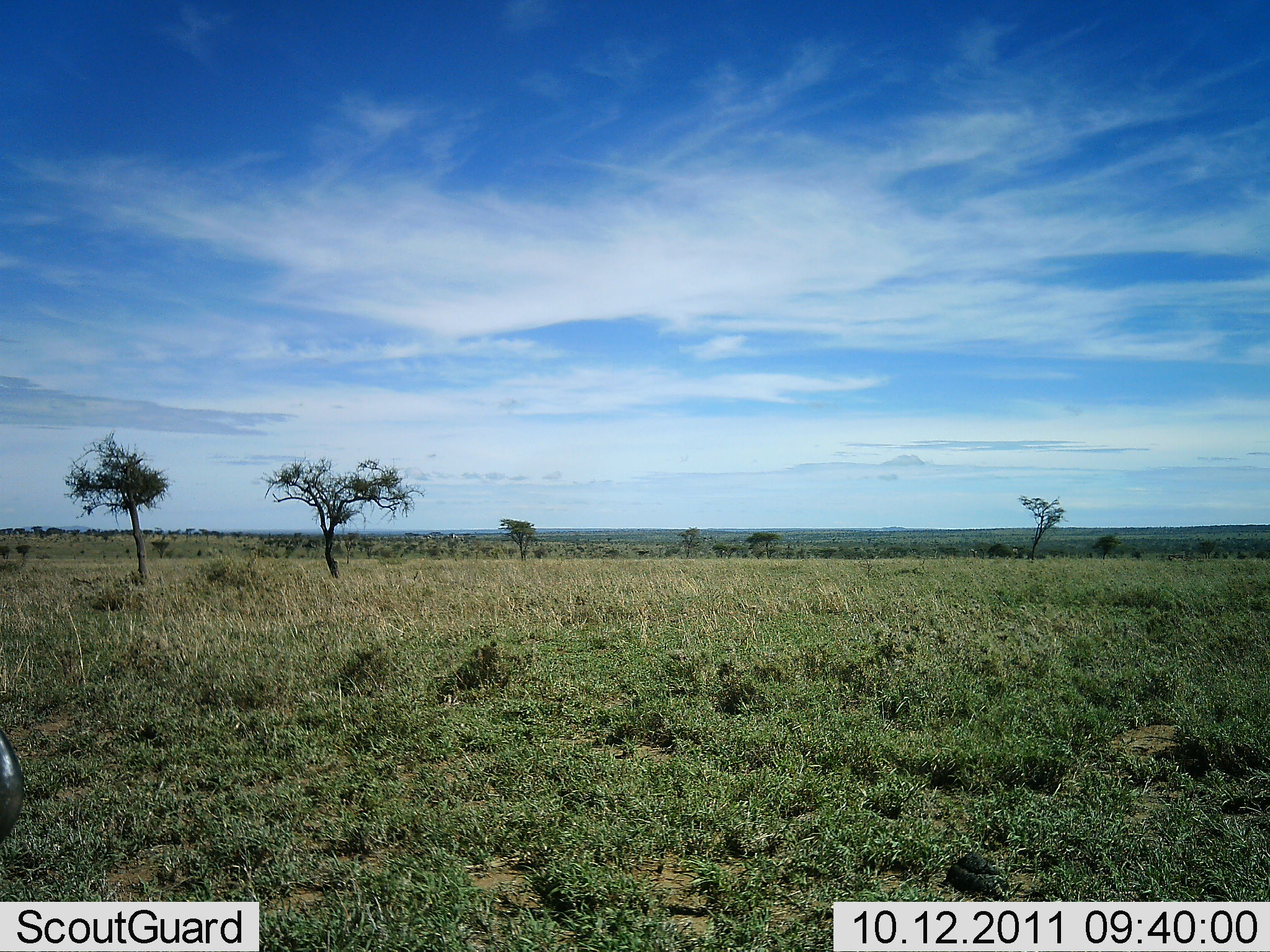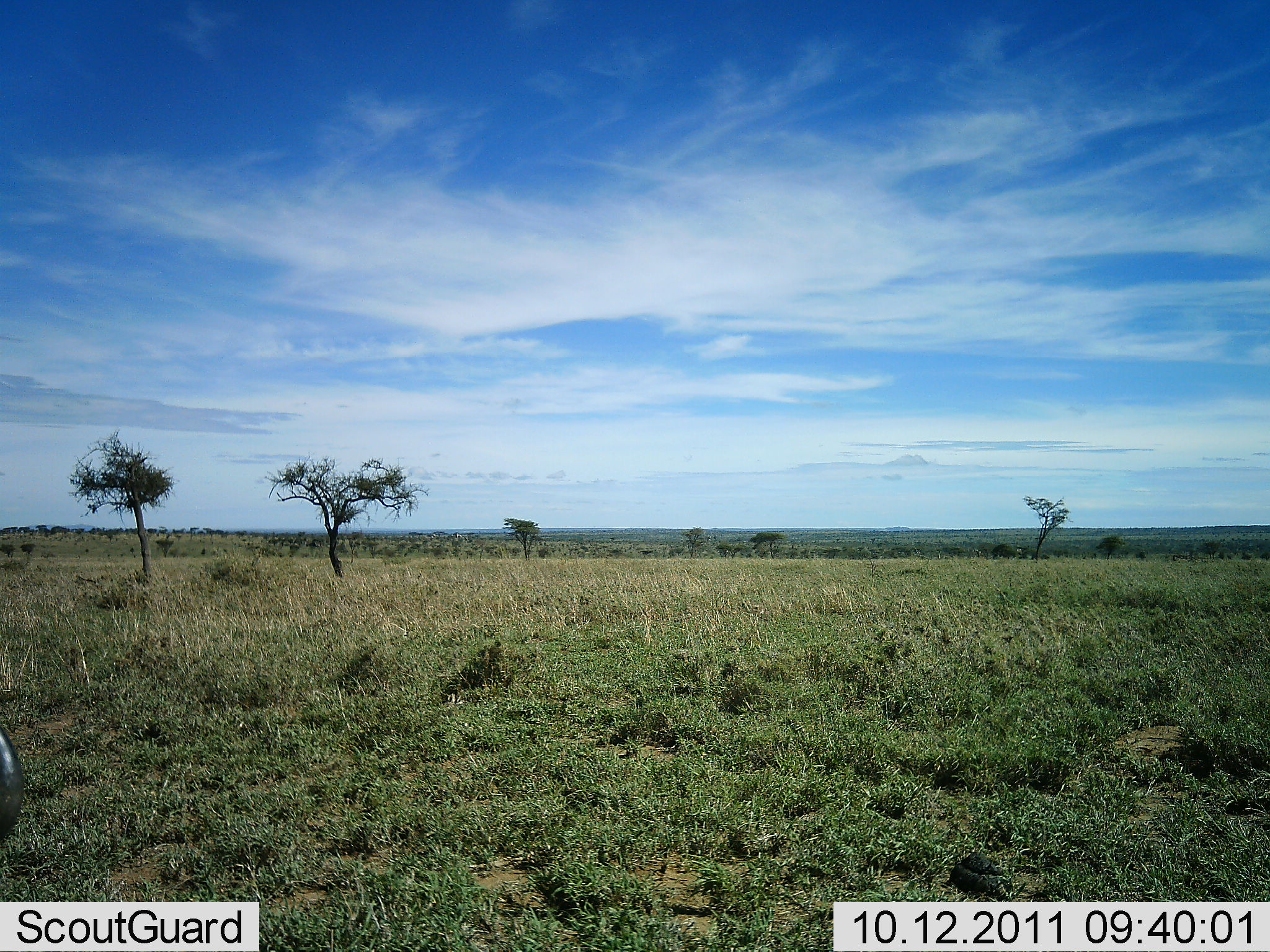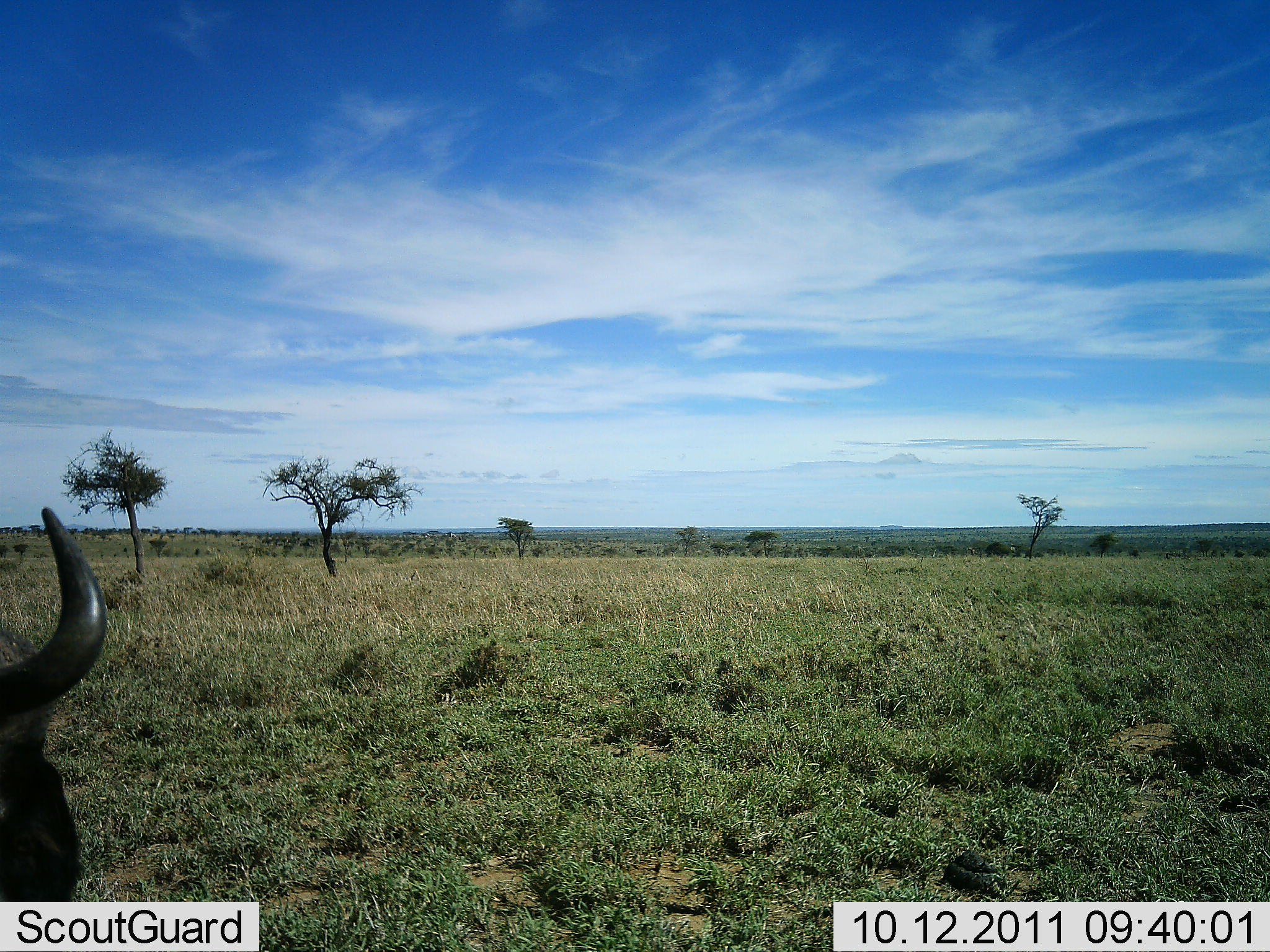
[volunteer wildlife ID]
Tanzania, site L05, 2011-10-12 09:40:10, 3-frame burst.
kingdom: Animalia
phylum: Chordata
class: Mammalia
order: Artiodactyla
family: Bovidae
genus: Connochaetes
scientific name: Connochaetes taurinus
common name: blue wildebeest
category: wildebeest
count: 1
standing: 36%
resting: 7%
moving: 64%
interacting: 0%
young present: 0%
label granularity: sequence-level